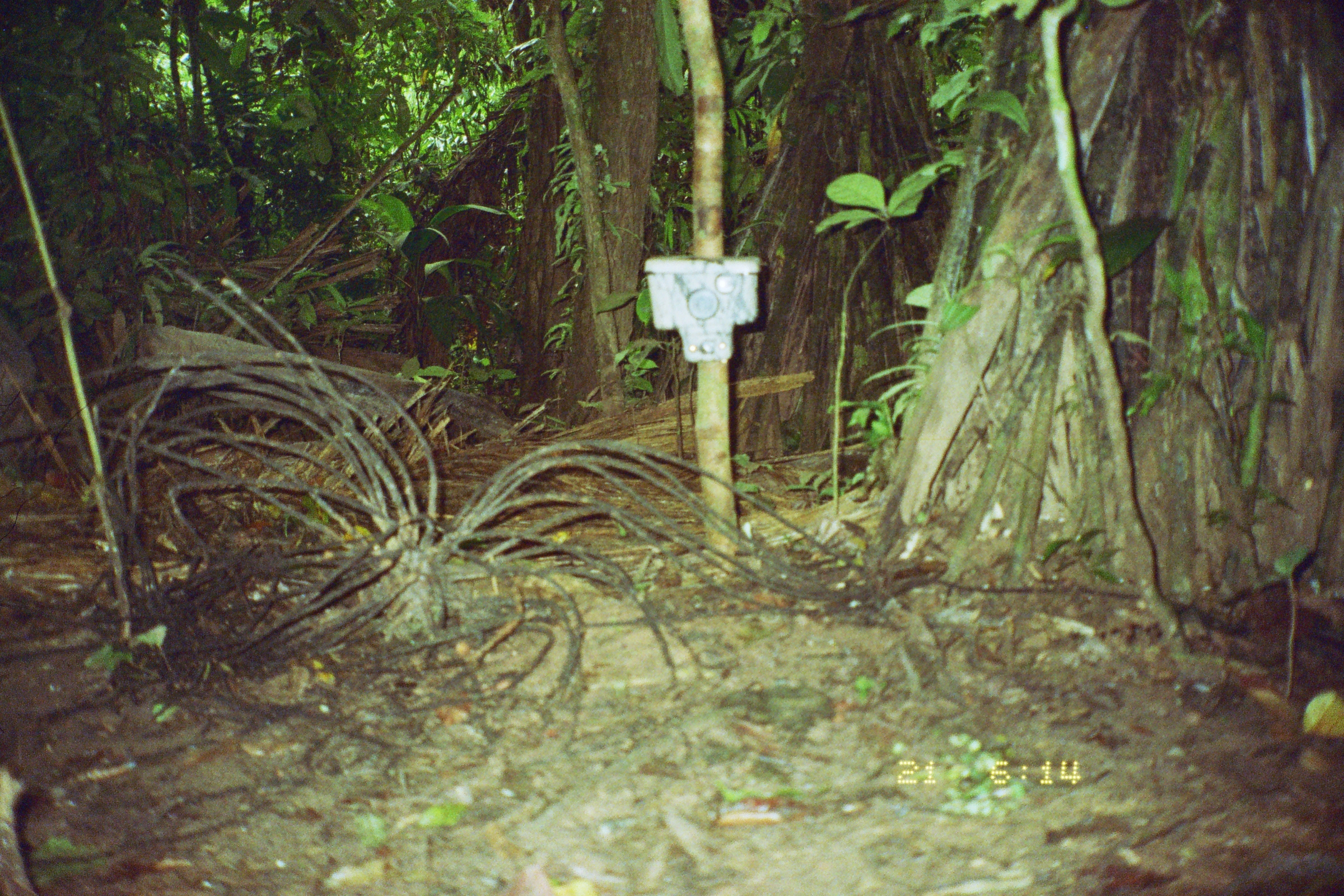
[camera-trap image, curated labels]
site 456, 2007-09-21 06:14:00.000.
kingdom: Animalia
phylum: Chordata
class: Mammalia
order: Artiodactyla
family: Tayassuidae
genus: Tayassu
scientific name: Tayassu pecari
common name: white-lipped peccary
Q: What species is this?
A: Tayassu pecari (white-lipped peccary).